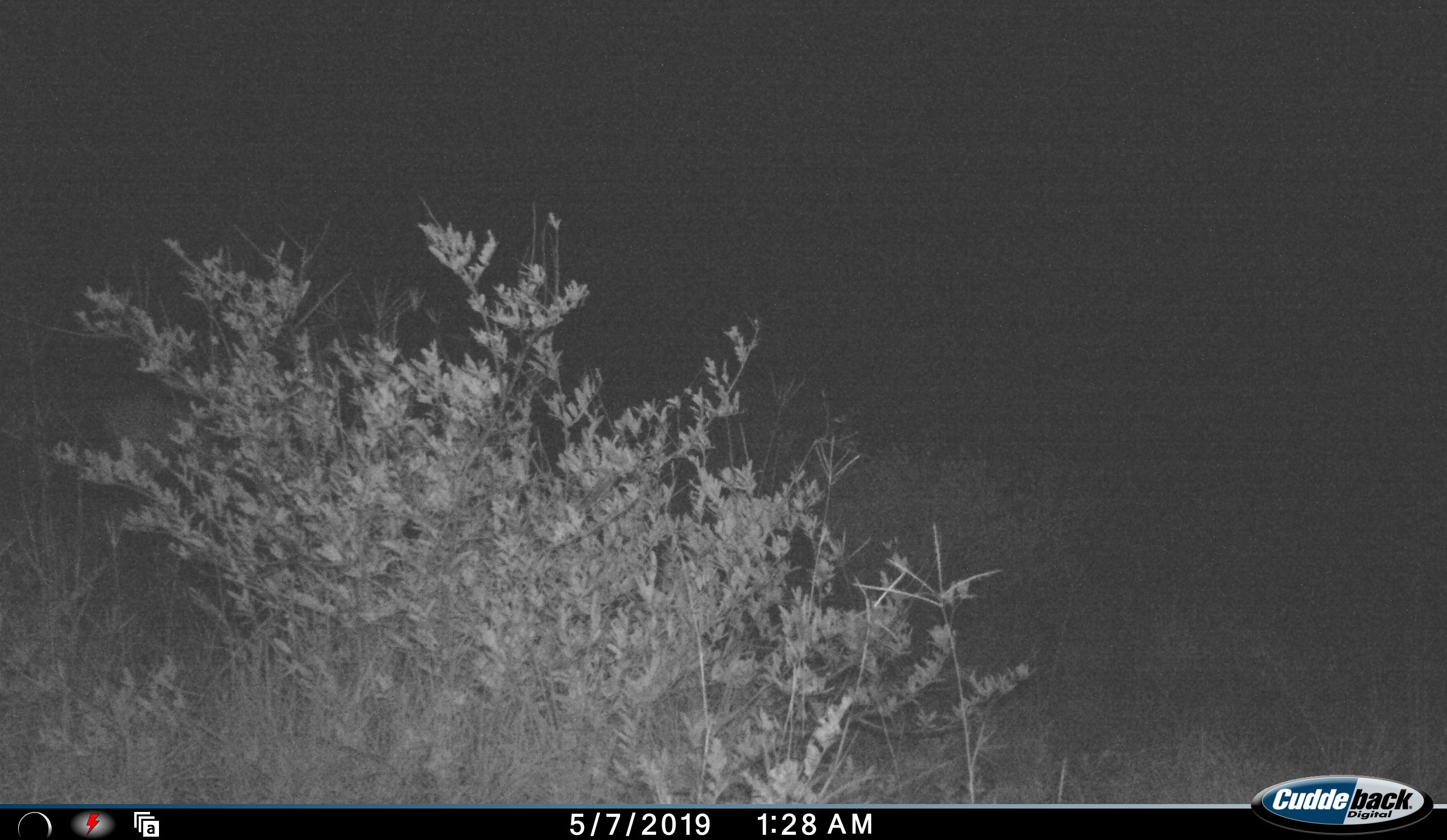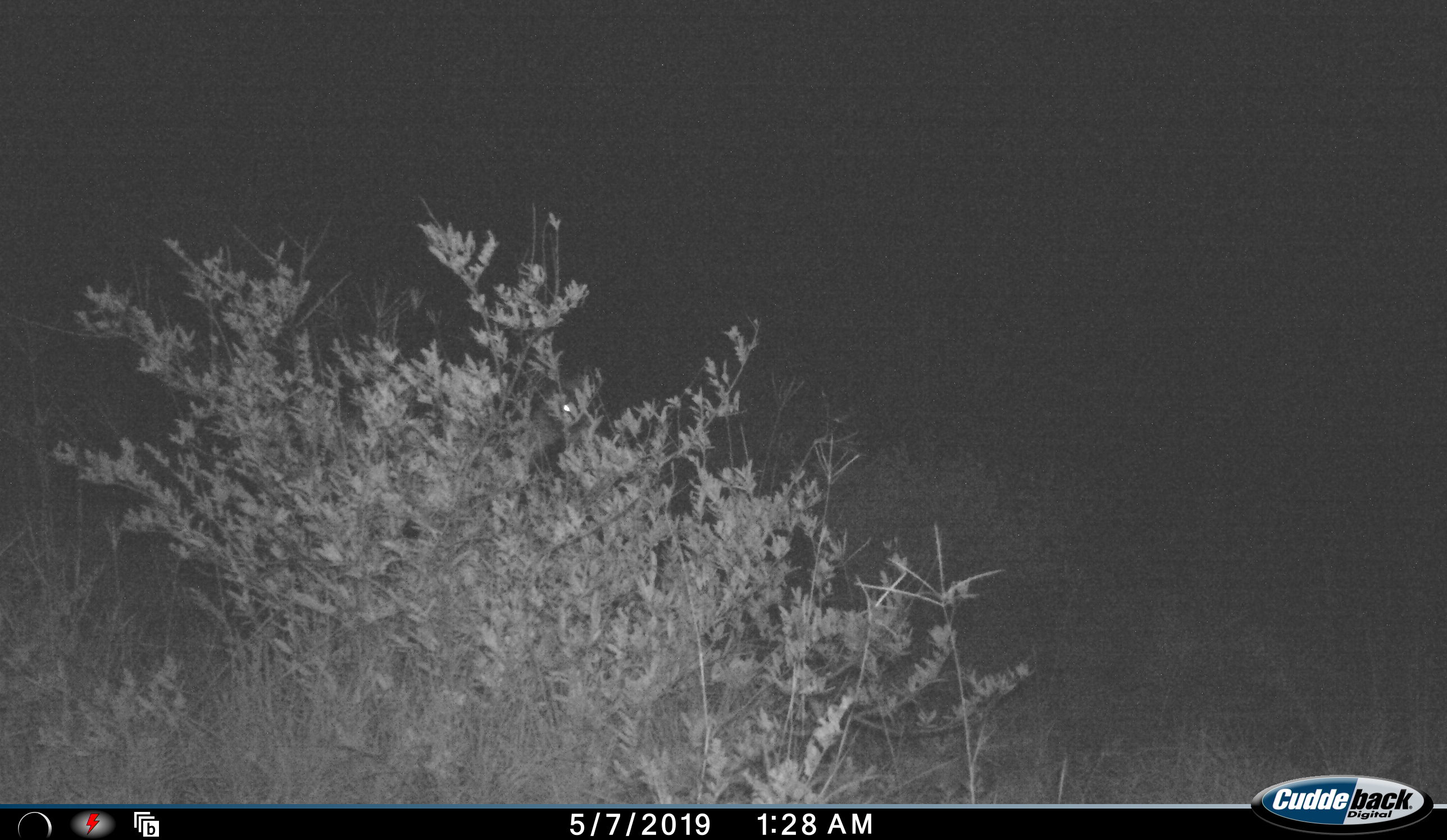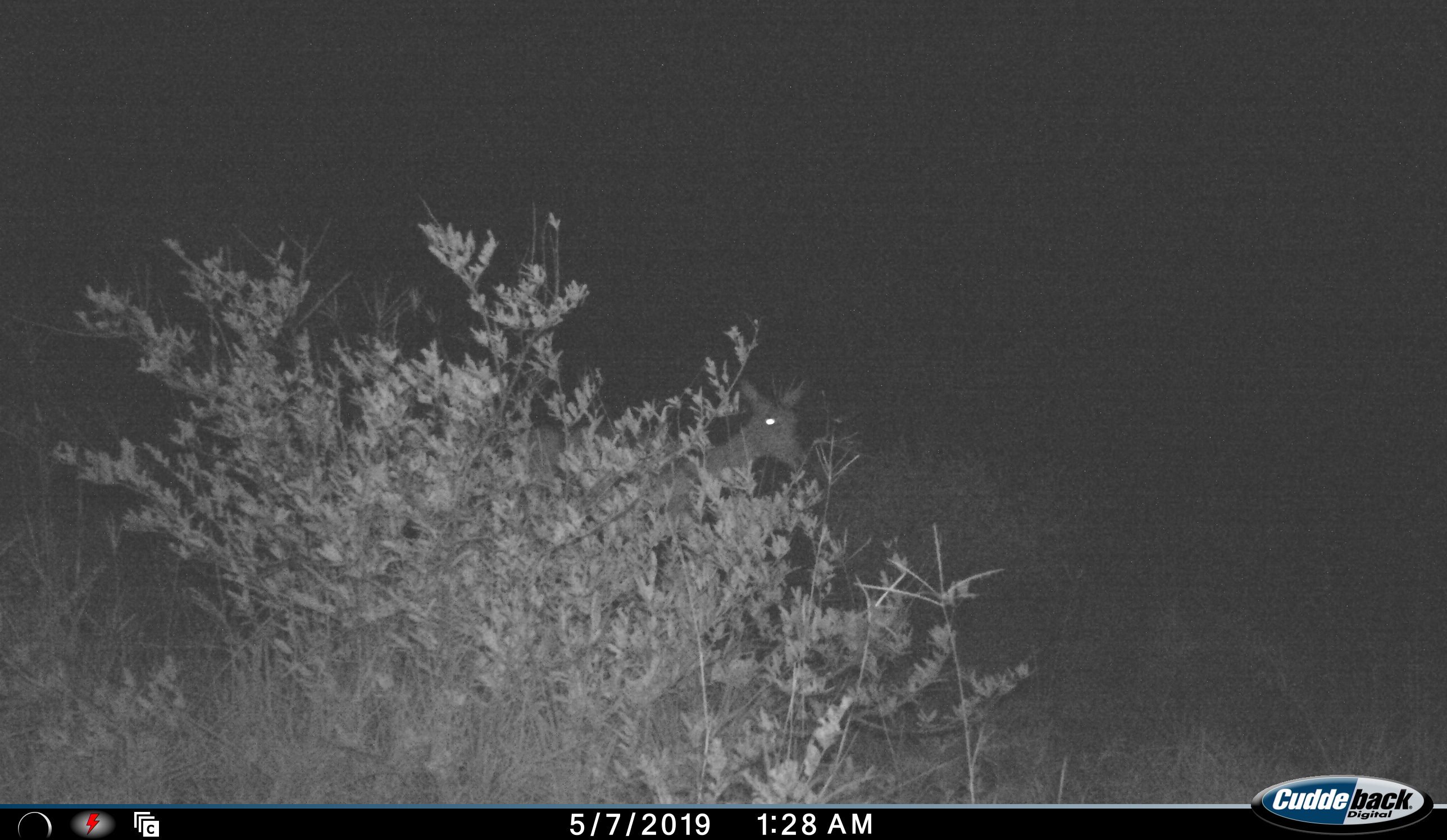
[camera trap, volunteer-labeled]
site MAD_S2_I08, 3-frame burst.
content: unidentified animal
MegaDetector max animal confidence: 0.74